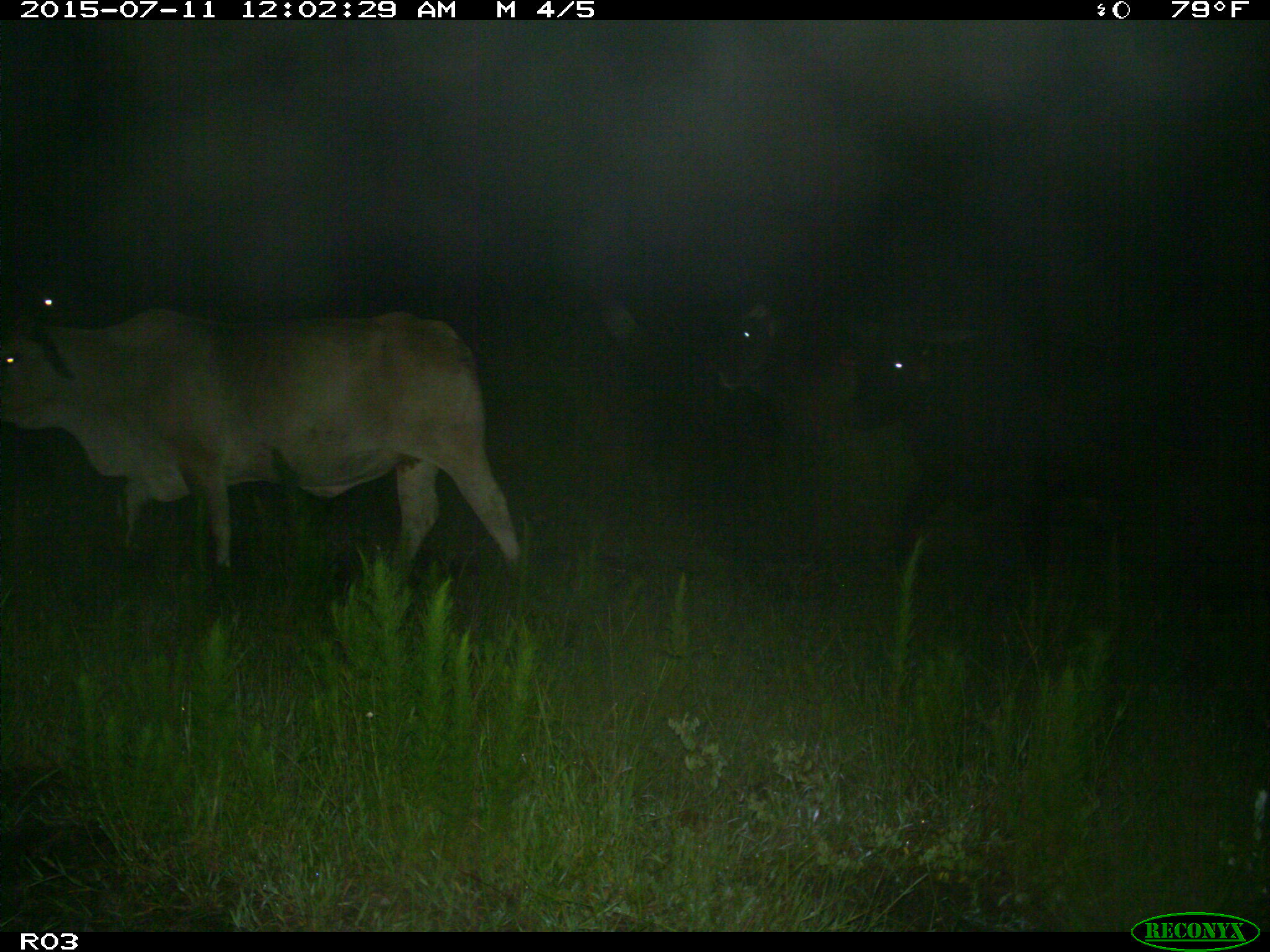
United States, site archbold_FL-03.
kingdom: Animalia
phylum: Chordata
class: Mammalia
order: Artiodactyla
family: Bovidae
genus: Bos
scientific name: Bos taurus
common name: domestic cow